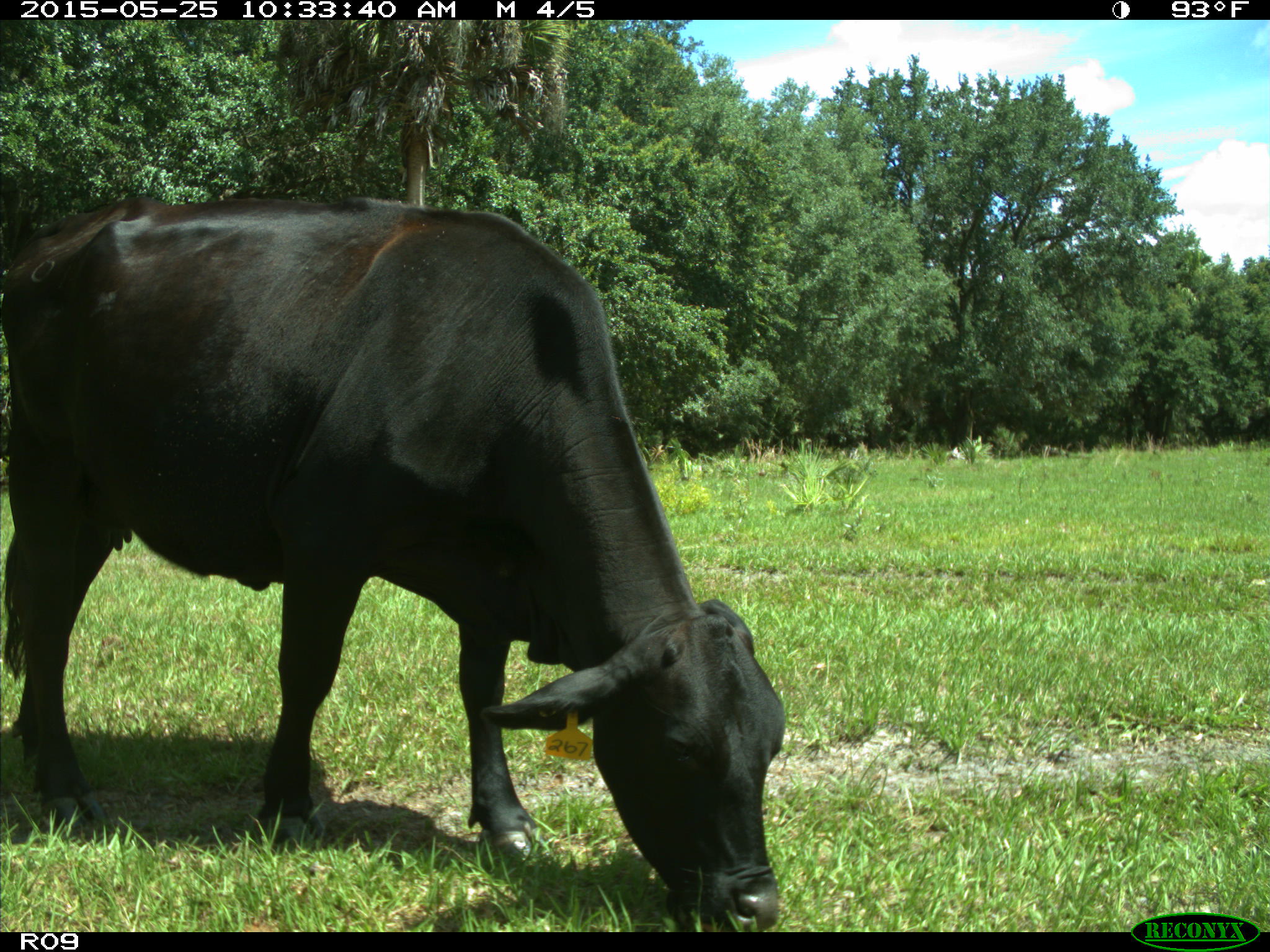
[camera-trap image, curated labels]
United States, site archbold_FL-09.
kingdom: Animalia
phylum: Chordata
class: Mammalia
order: Artiodactyla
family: Bovidae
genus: Bos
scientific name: Bos taurus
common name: domestic cow